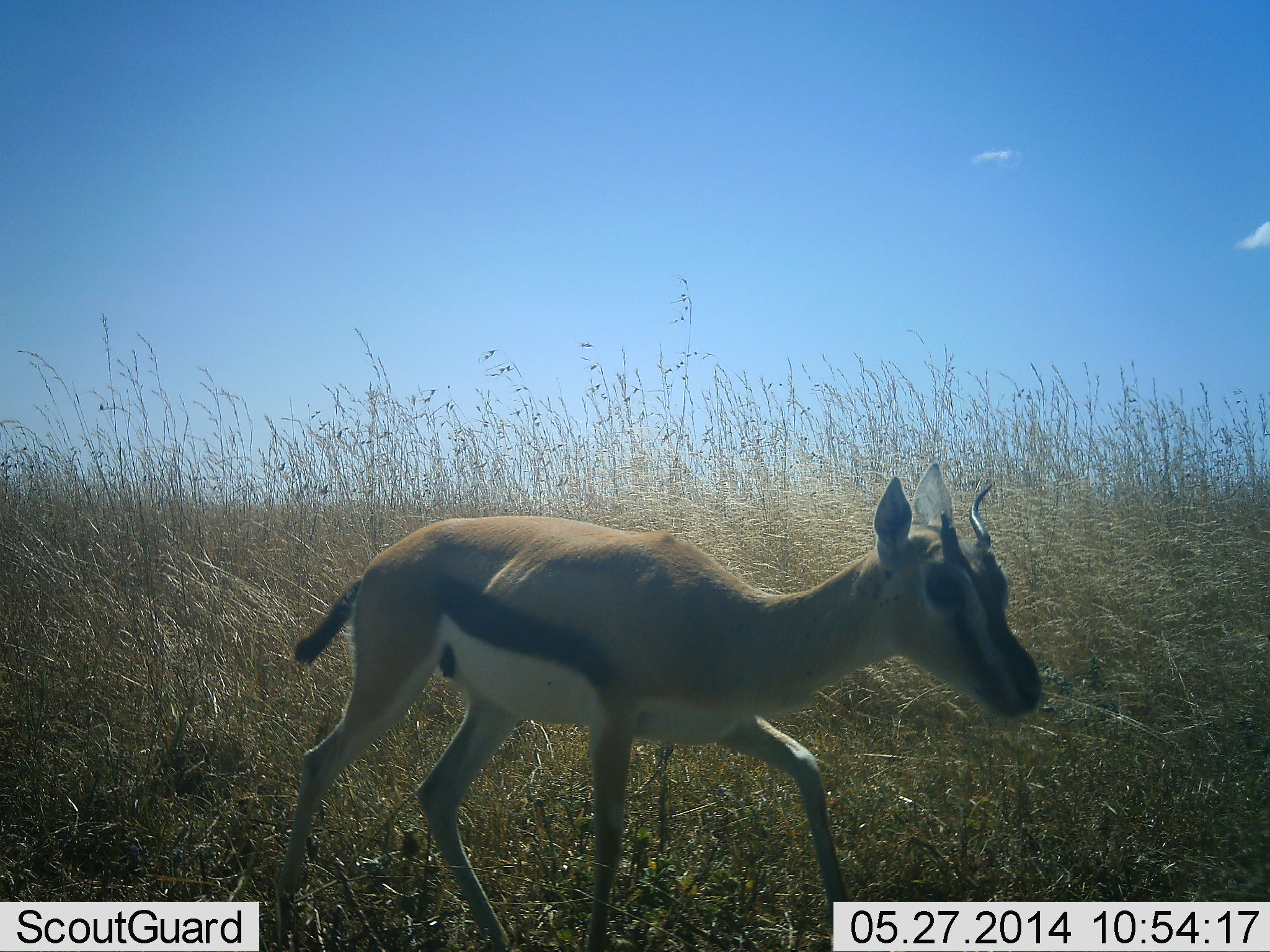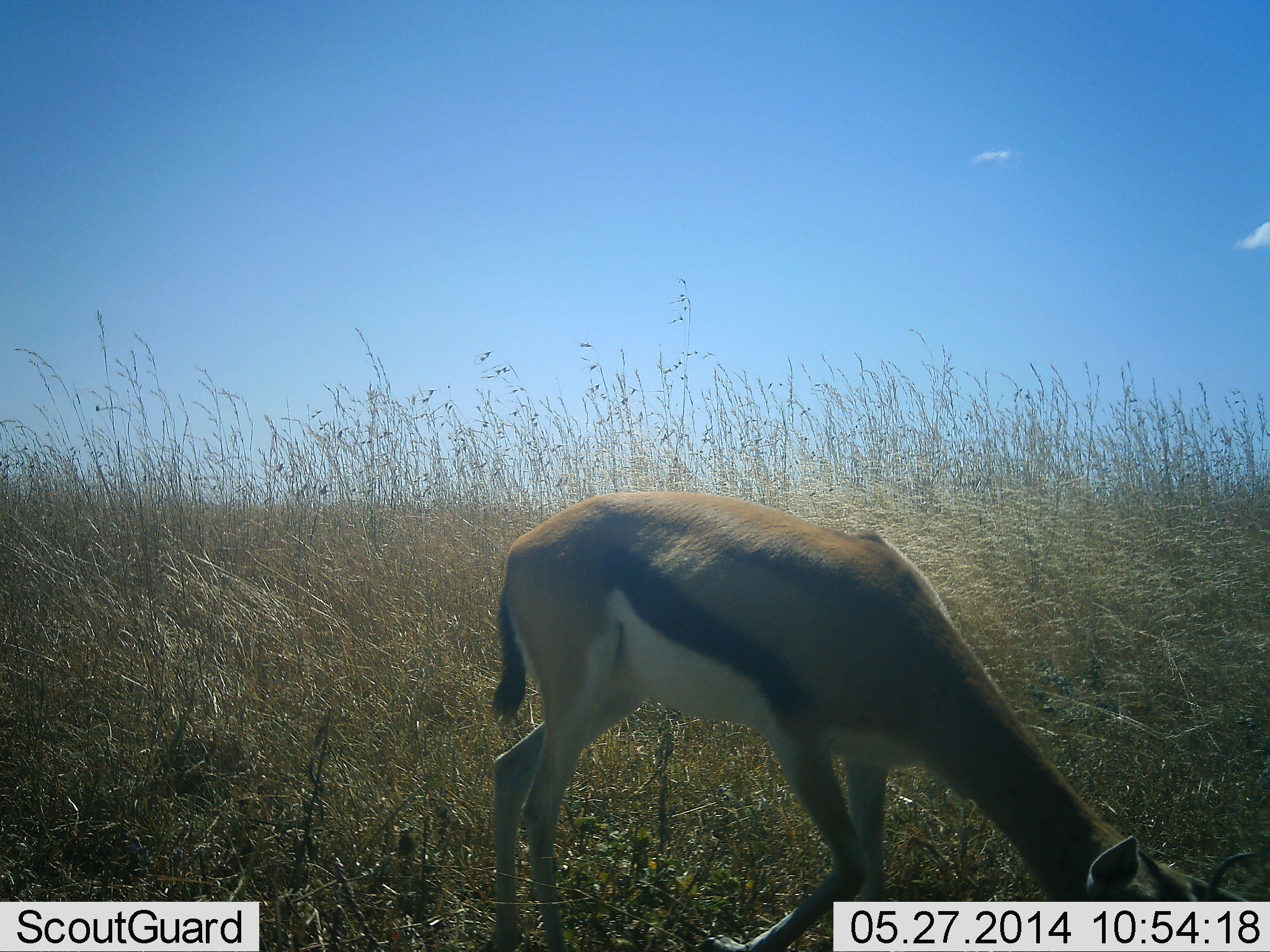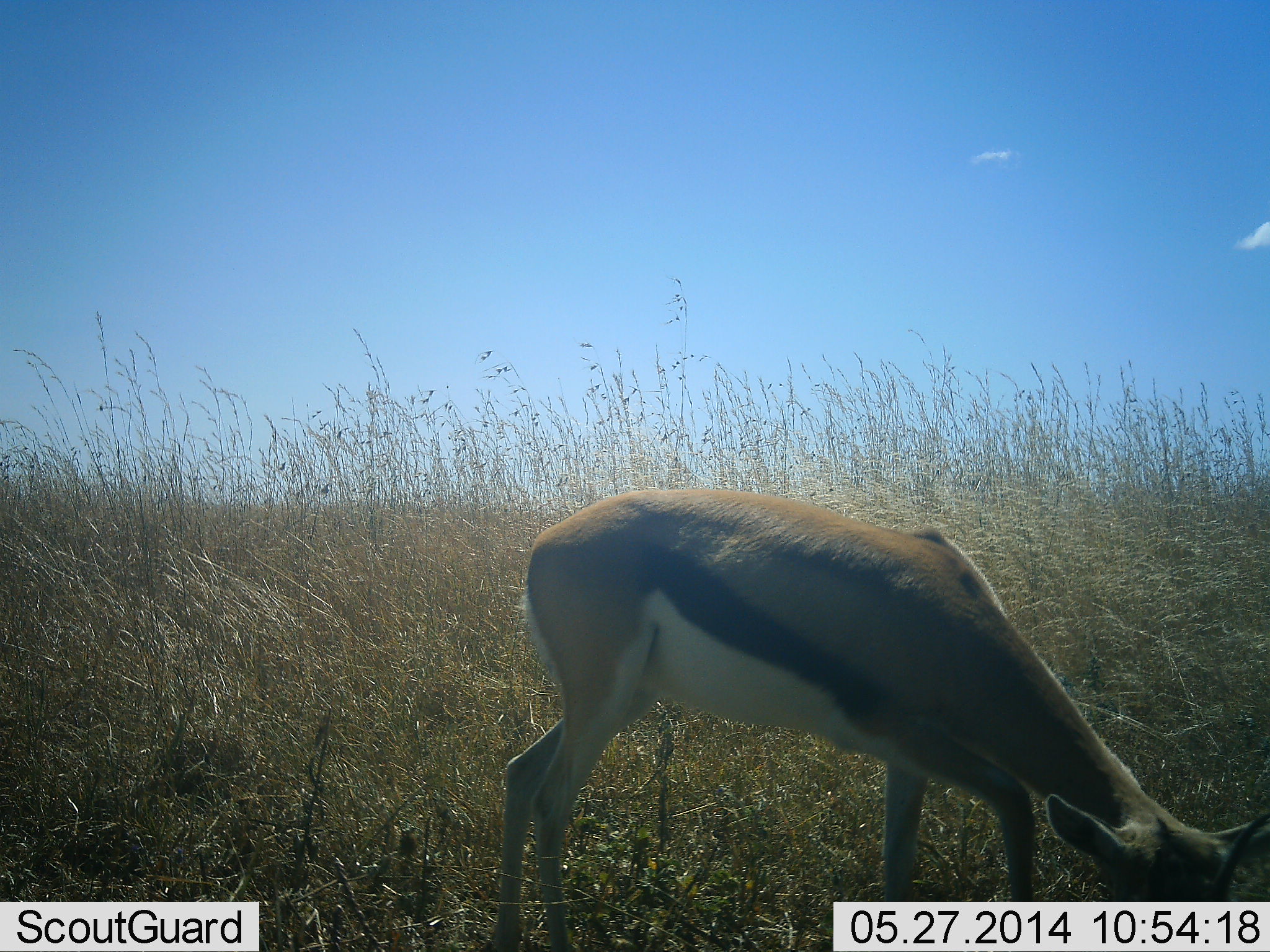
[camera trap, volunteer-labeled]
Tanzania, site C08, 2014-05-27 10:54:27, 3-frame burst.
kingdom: Animalia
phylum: Chordata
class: Mammalia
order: Artiodactyla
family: Bovidae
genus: Eudorcas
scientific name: Eudorcas thomsonii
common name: thomson's gazelle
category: gazellethomsons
Gazellethomsons (thomson's gazelle) (Eudorcas thomsonii), count 1. Behavior (volunteer vote fractions): standing 20%, resting 0%, moving 20%, interacting 0%. Young present (vote fraction): 10%. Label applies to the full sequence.